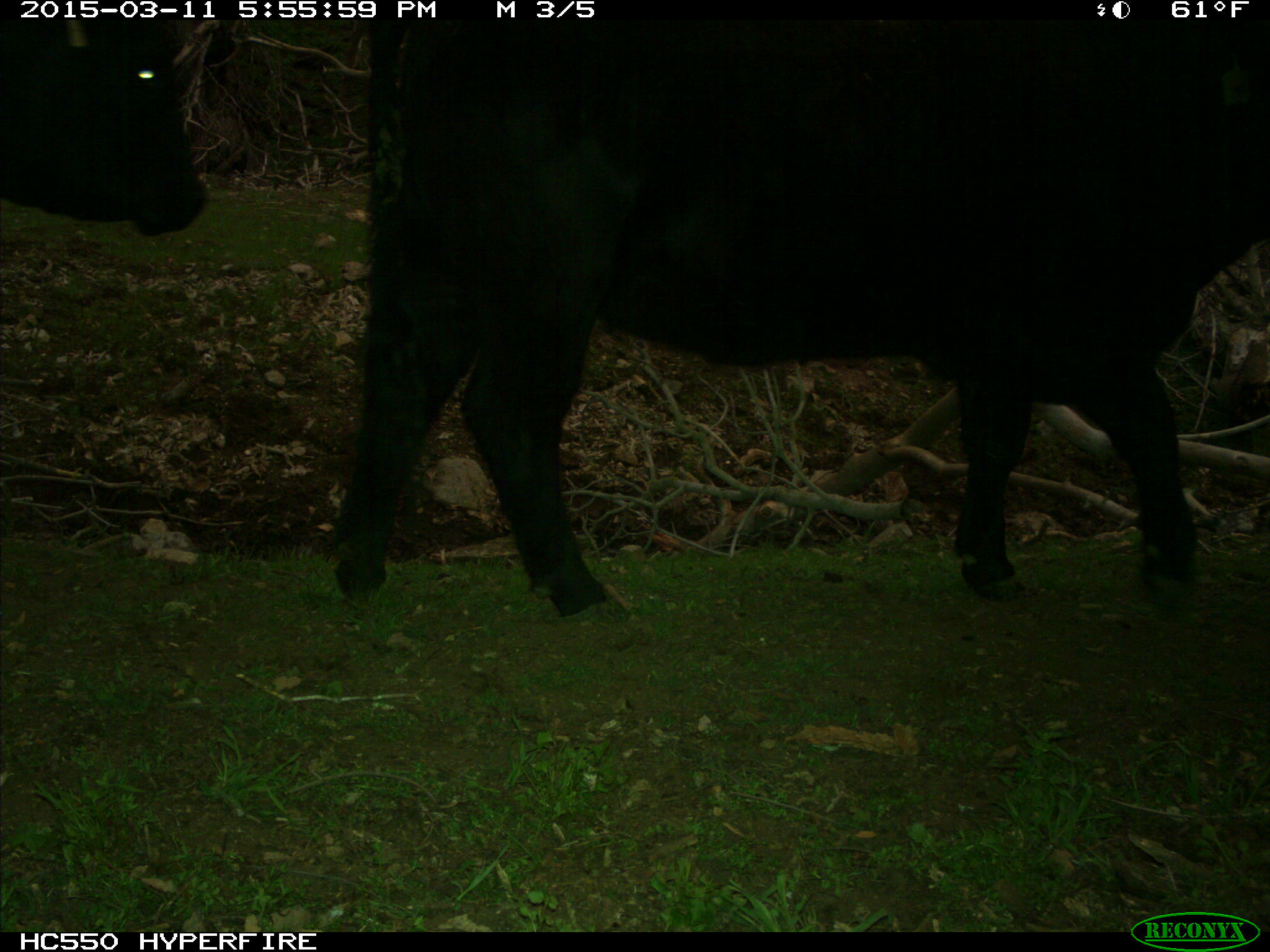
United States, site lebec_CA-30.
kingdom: Animalia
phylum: Chordata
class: Mammalia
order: Artiodactyla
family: Bovidae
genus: Bos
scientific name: Bos taurus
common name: domestic cow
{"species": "Bos taurus (domestic cow)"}